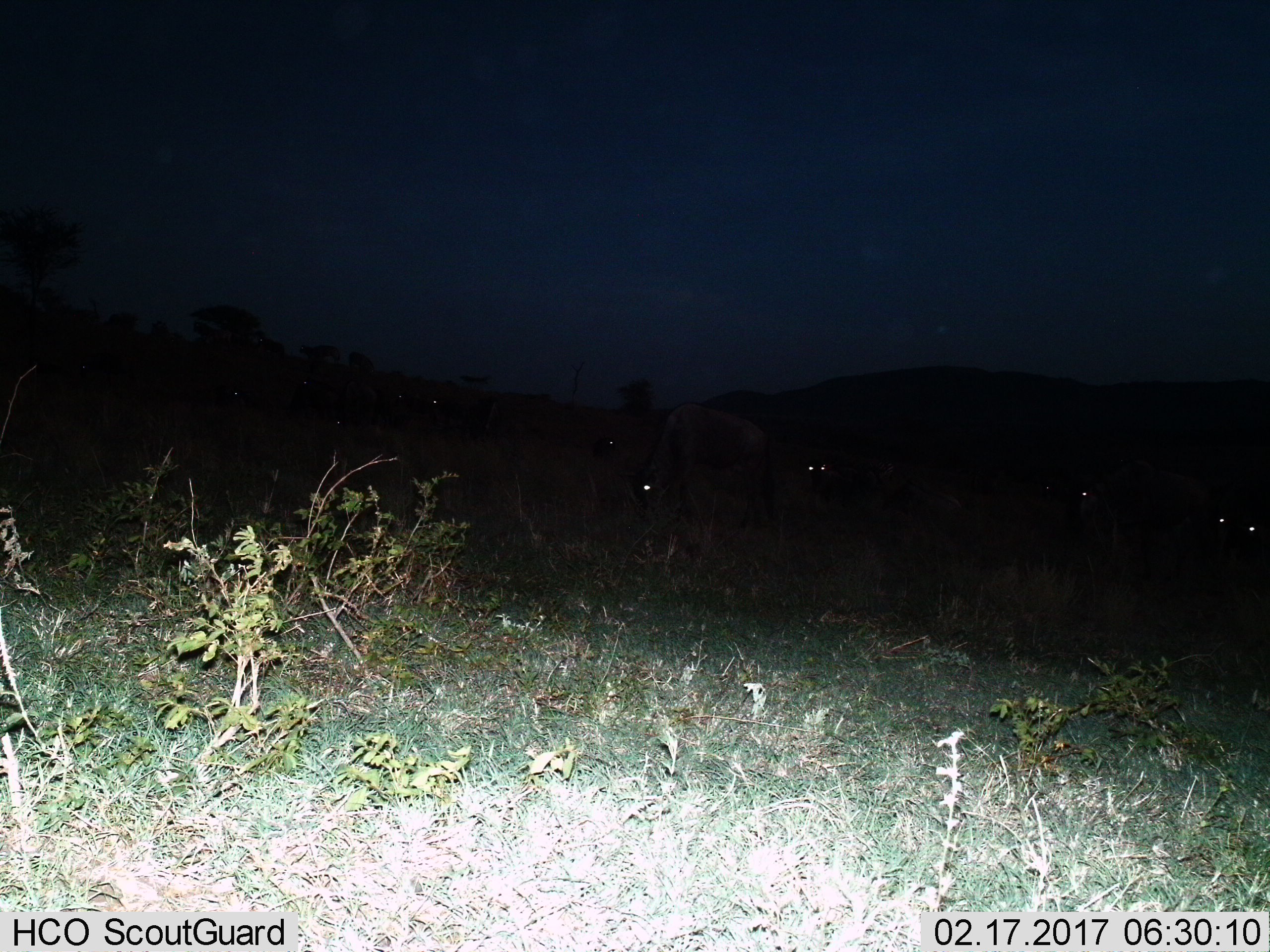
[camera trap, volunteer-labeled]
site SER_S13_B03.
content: unidentified animal